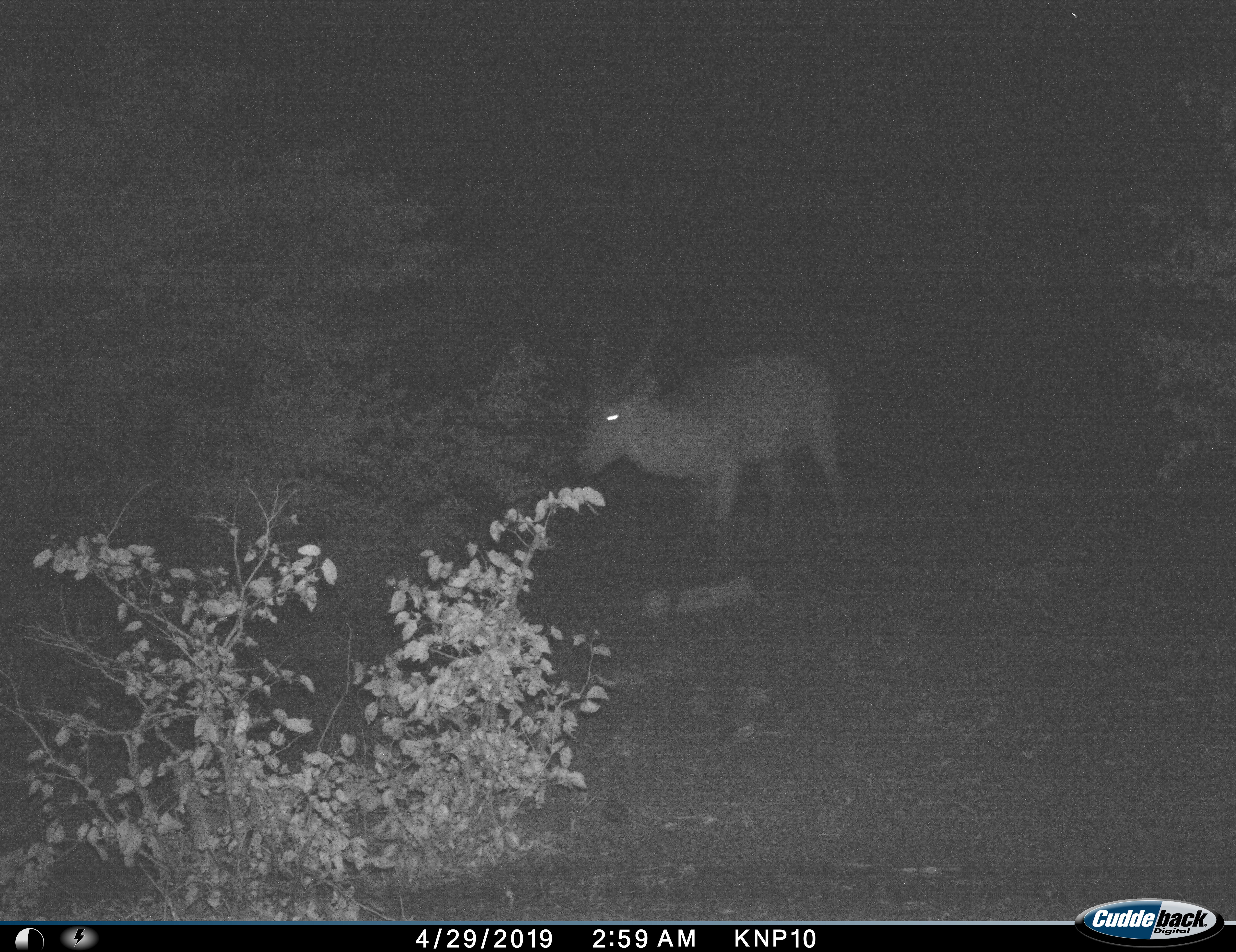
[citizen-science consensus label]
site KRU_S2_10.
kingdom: Animalia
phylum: Chordata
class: Mammalia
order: Artiodactyla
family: Bovidae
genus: Kobus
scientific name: Kobus ellipsiprymnus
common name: waterbuck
Waterbuck (Kobus ellipsiprymnus), count 1. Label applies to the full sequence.